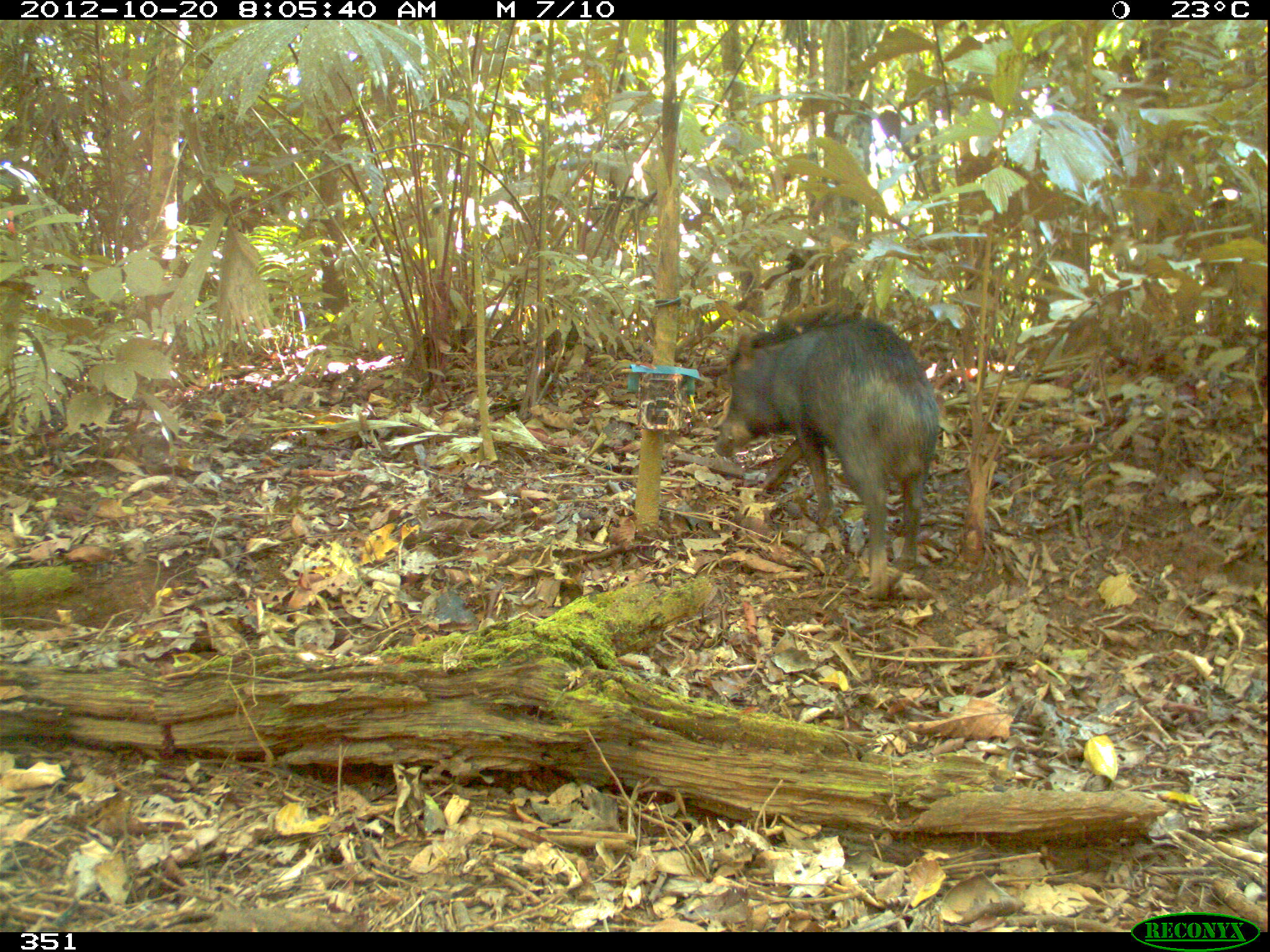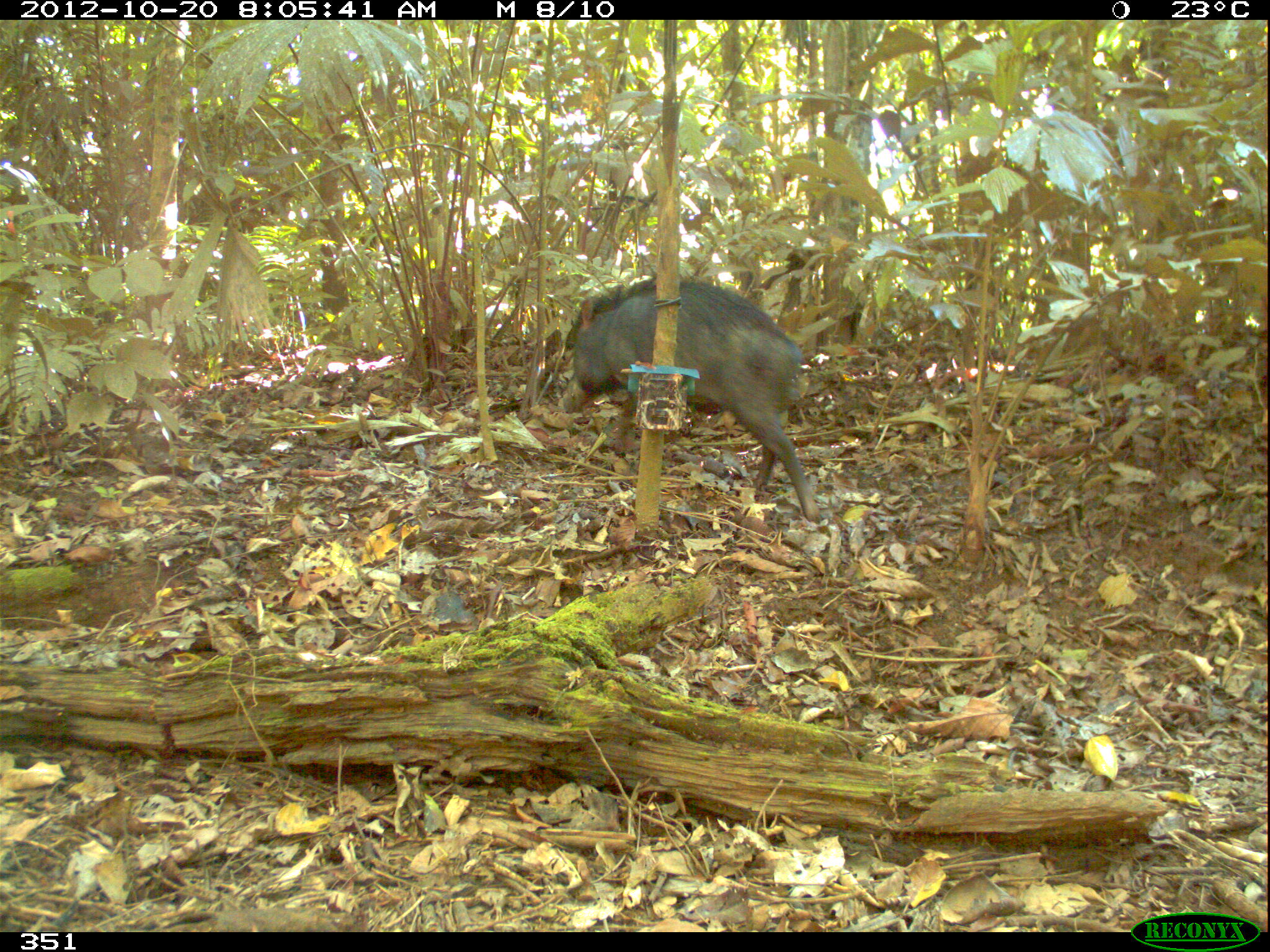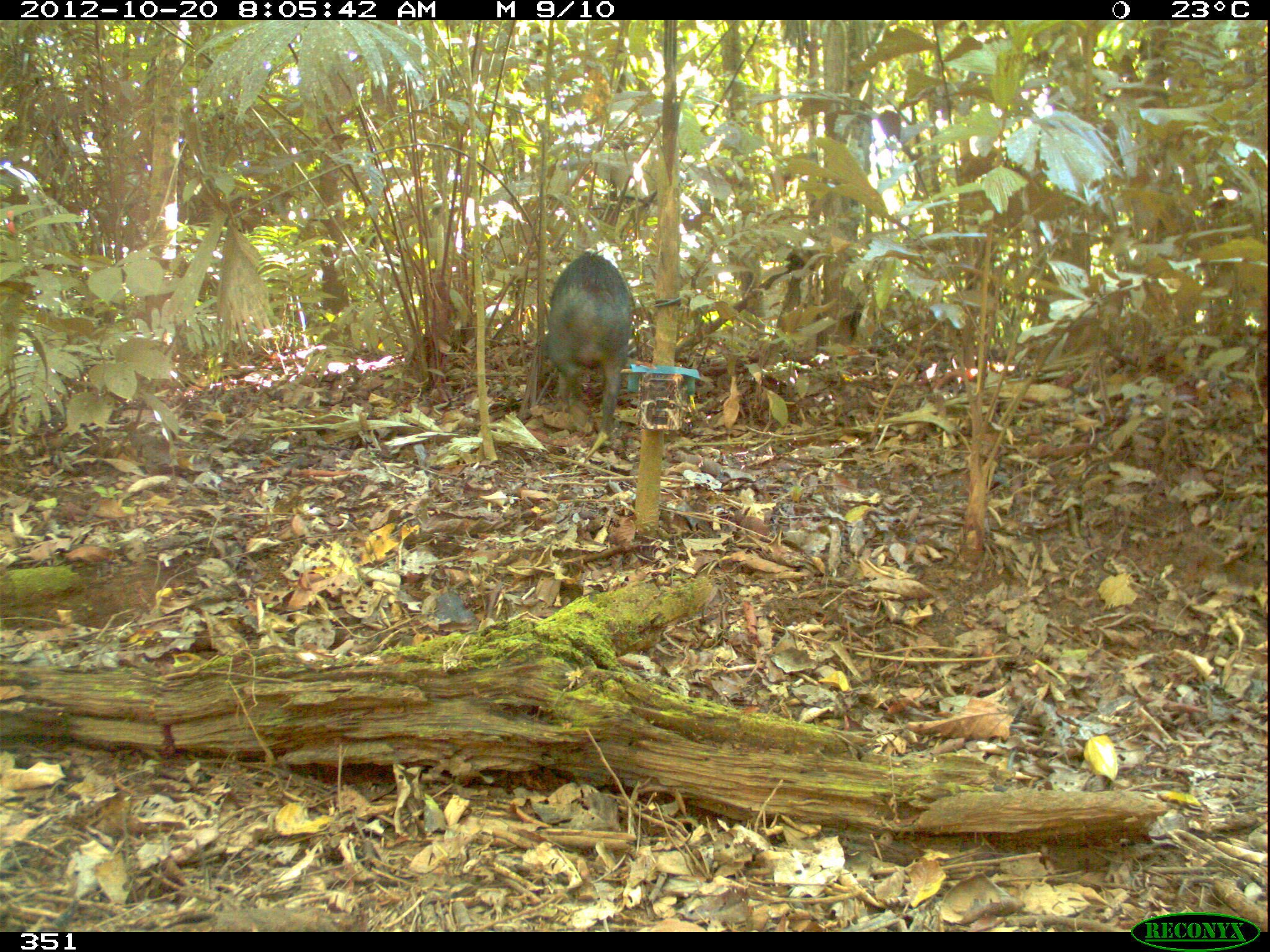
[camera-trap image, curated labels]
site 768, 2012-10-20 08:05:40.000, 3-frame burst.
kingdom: Animalia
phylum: Chordata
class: Mammalia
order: Artiodactyla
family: Tayassuidae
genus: Tayassu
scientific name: Tayassu pecari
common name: white-lipped peccary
Tayassu pecari (white-lipped peccary).